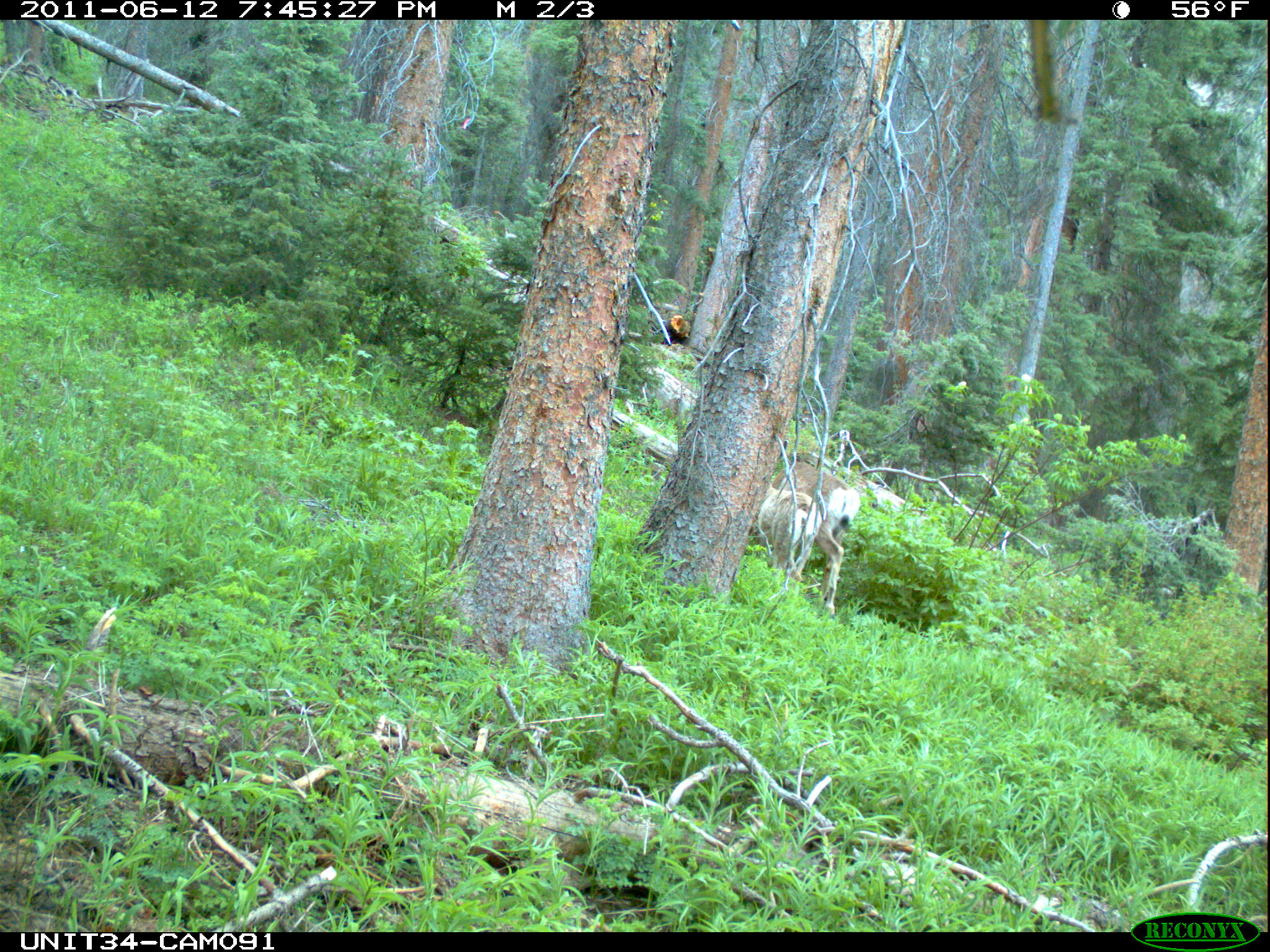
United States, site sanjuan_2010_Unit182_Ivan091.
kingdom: Animalia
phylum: Chordata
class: Mammalia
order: Artiodactyla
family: Cervidae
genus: Odocoileus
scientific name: Odocoileus hemionus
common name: mule deer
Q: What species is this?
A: Odocoileus hemionus (mule deer).